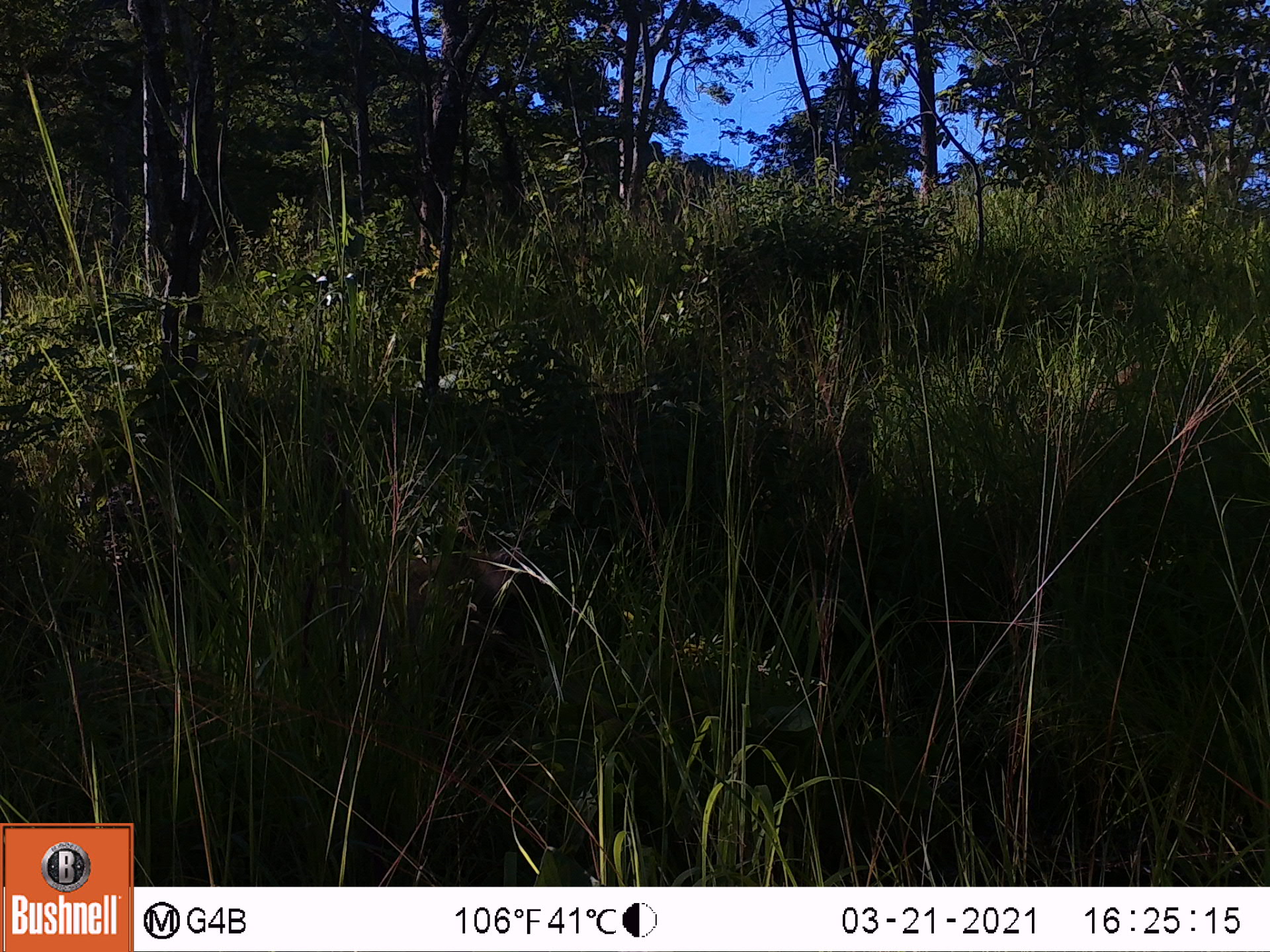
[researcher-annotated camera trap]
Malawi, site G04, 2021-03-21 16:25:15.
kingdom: Animalia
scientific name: Animalia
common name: other animal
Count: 1.